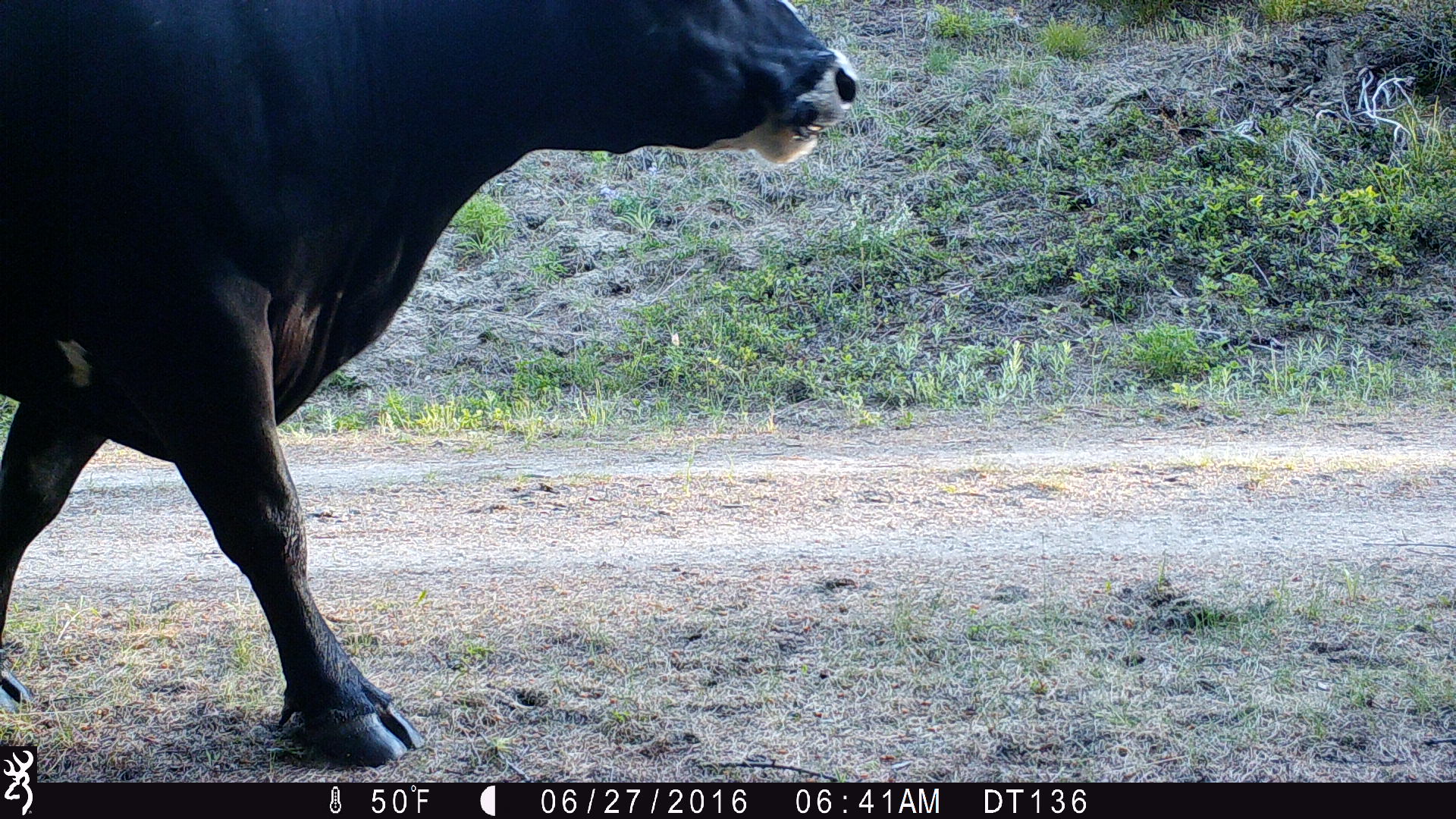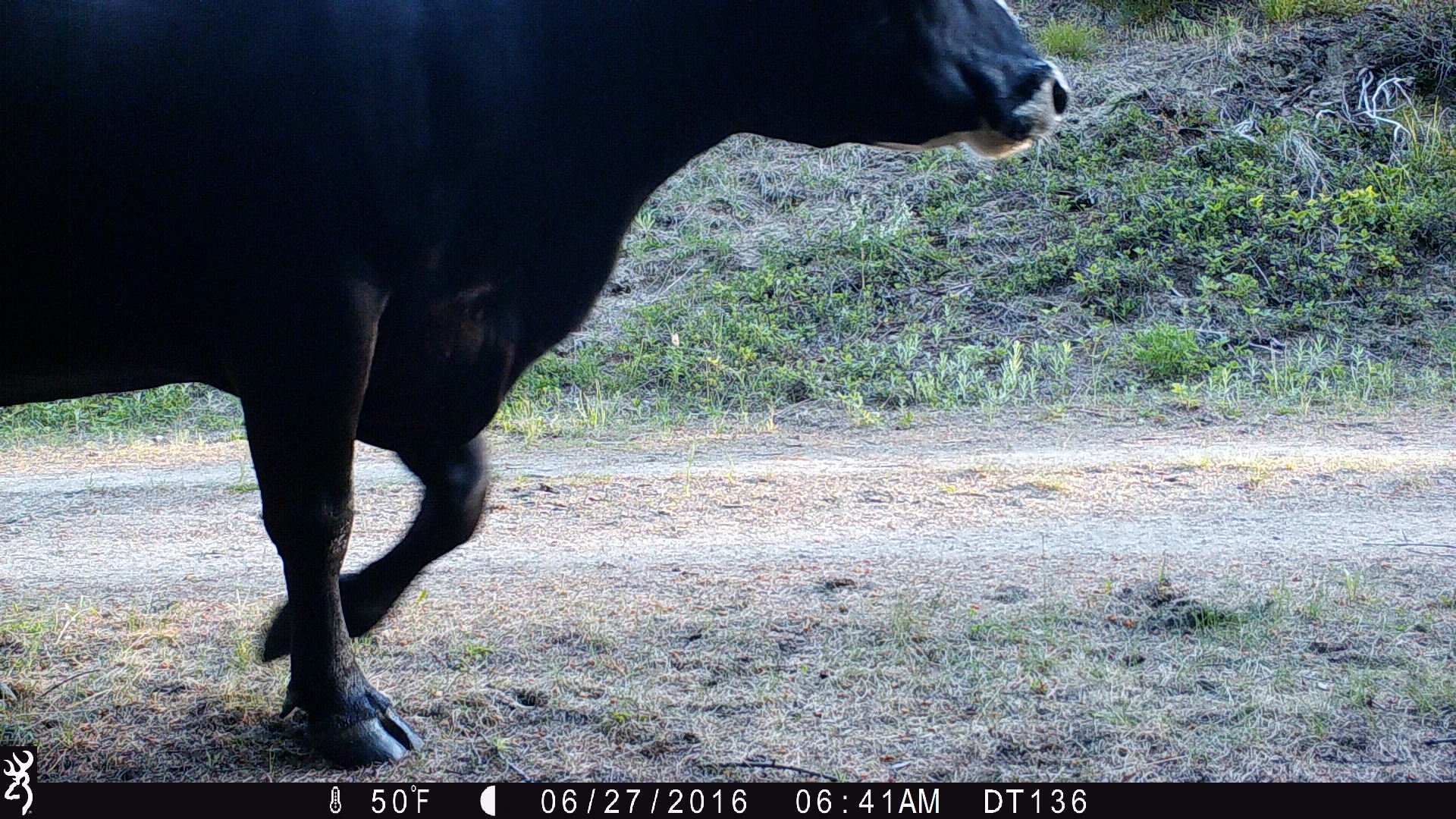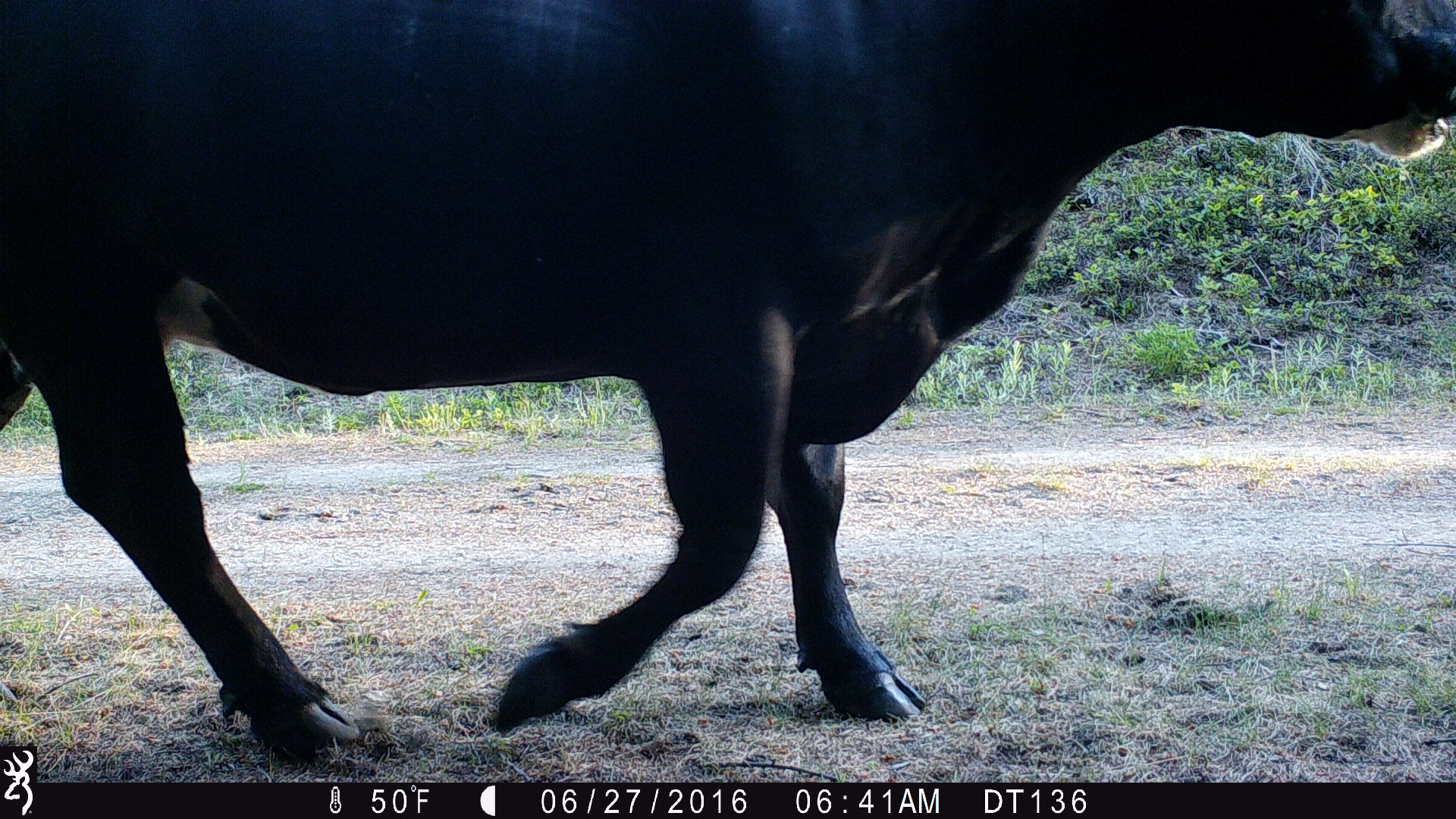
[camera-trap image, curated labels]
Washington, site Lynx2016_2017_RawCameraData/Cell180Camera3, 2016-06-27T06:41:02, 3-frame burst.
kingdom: Animalia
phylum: Chordata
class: Mammalia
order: Artiodactyla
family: Bovidae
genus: Bos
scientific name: Bos taurus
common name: domestic cattle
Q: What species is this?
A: Domestic cattle (Bos taurus).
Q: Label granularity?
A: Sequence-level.